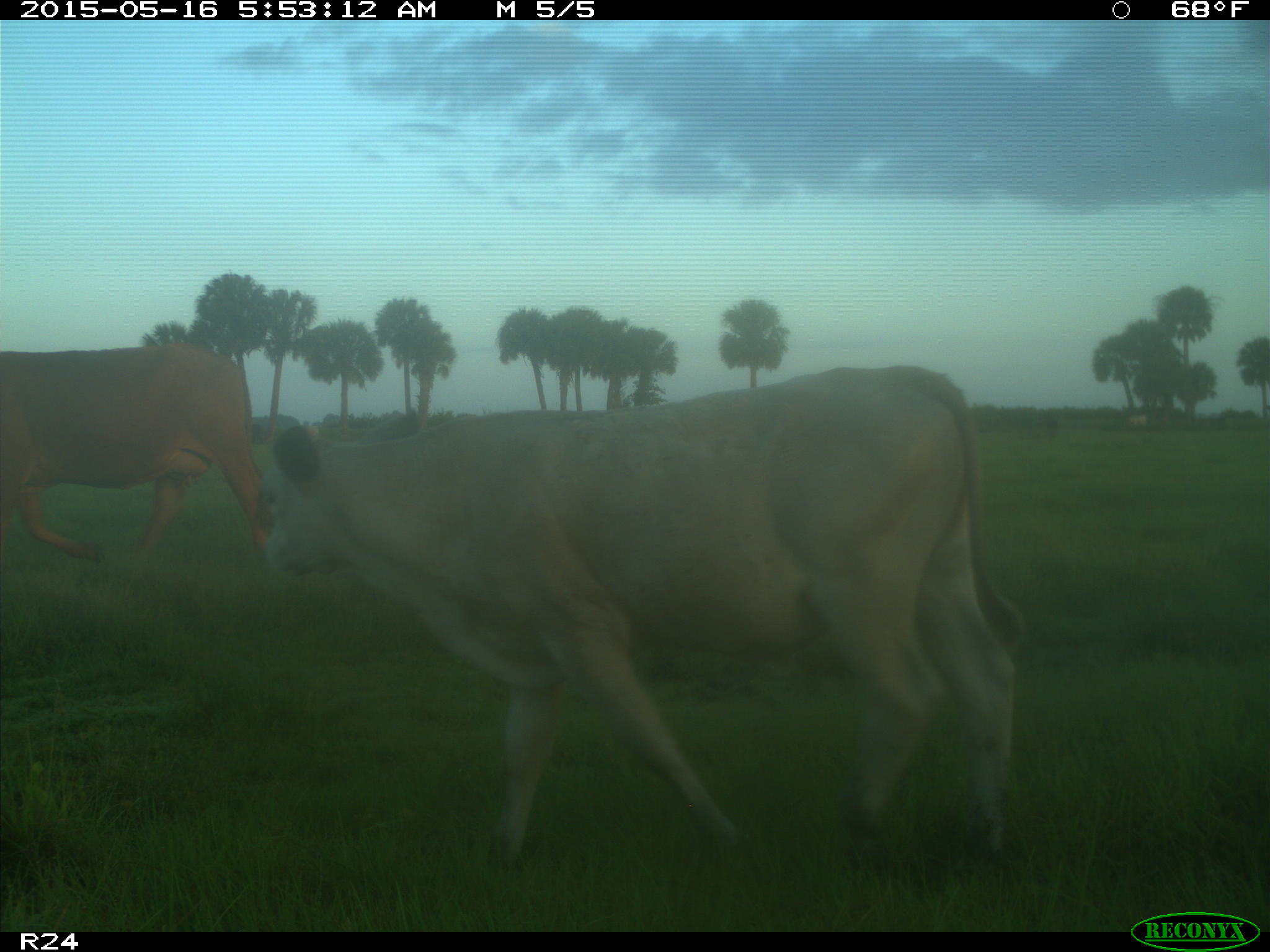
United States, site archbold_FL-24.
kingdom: Animalia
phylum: Chordata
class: Mammalia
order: Artiodactyla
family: Bovidae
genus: Bos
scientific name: Bos taurus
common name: domestic cow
Bos taurus (domestic cow).